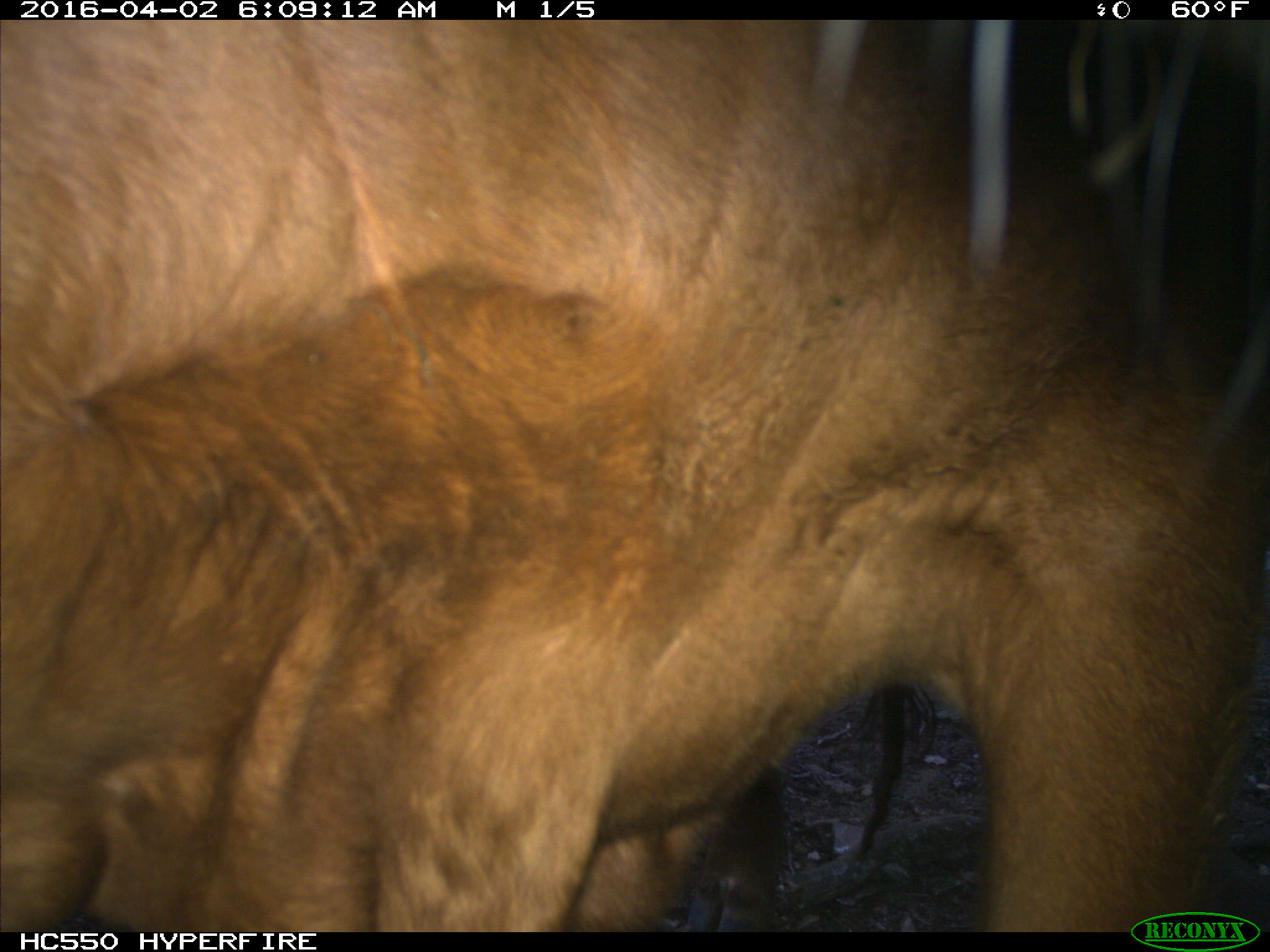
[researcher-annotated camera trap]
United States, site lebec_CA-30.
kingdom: Animalia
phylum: Chordata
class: Mammalia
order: Artiodactyla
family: Bovidae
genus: Bos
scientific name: Bos taurus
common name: domestic cow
Bos taurus (domestic cow).